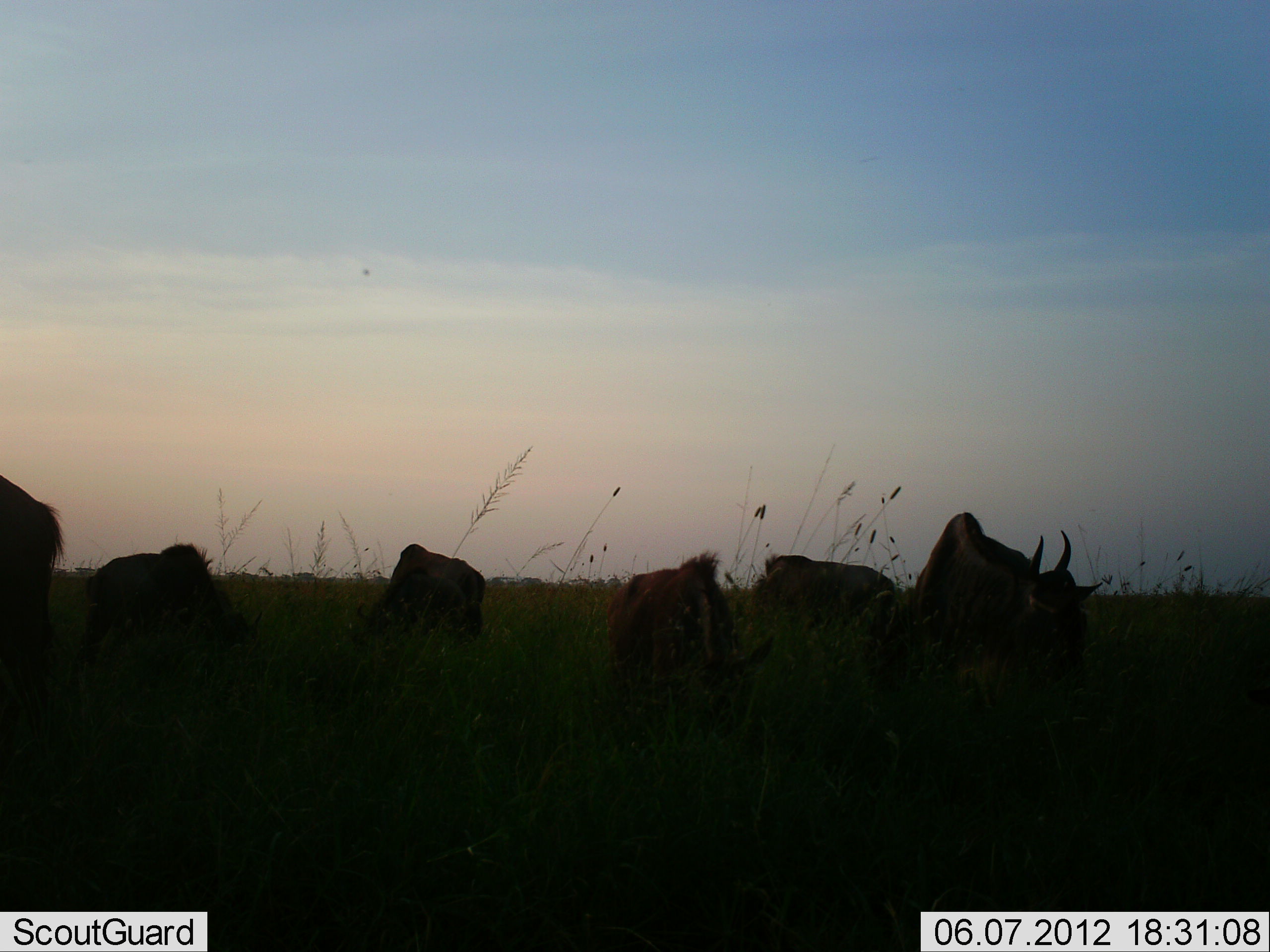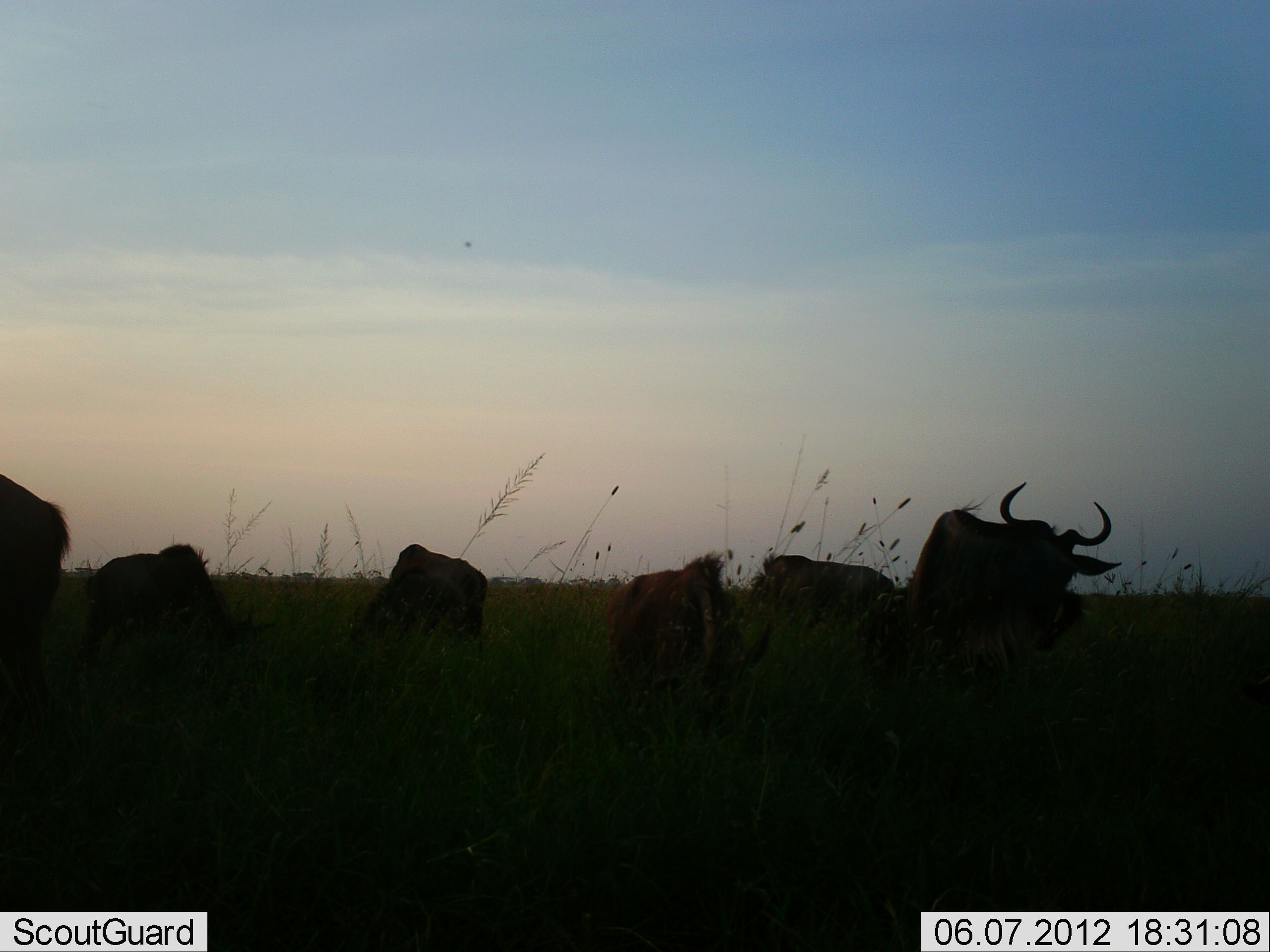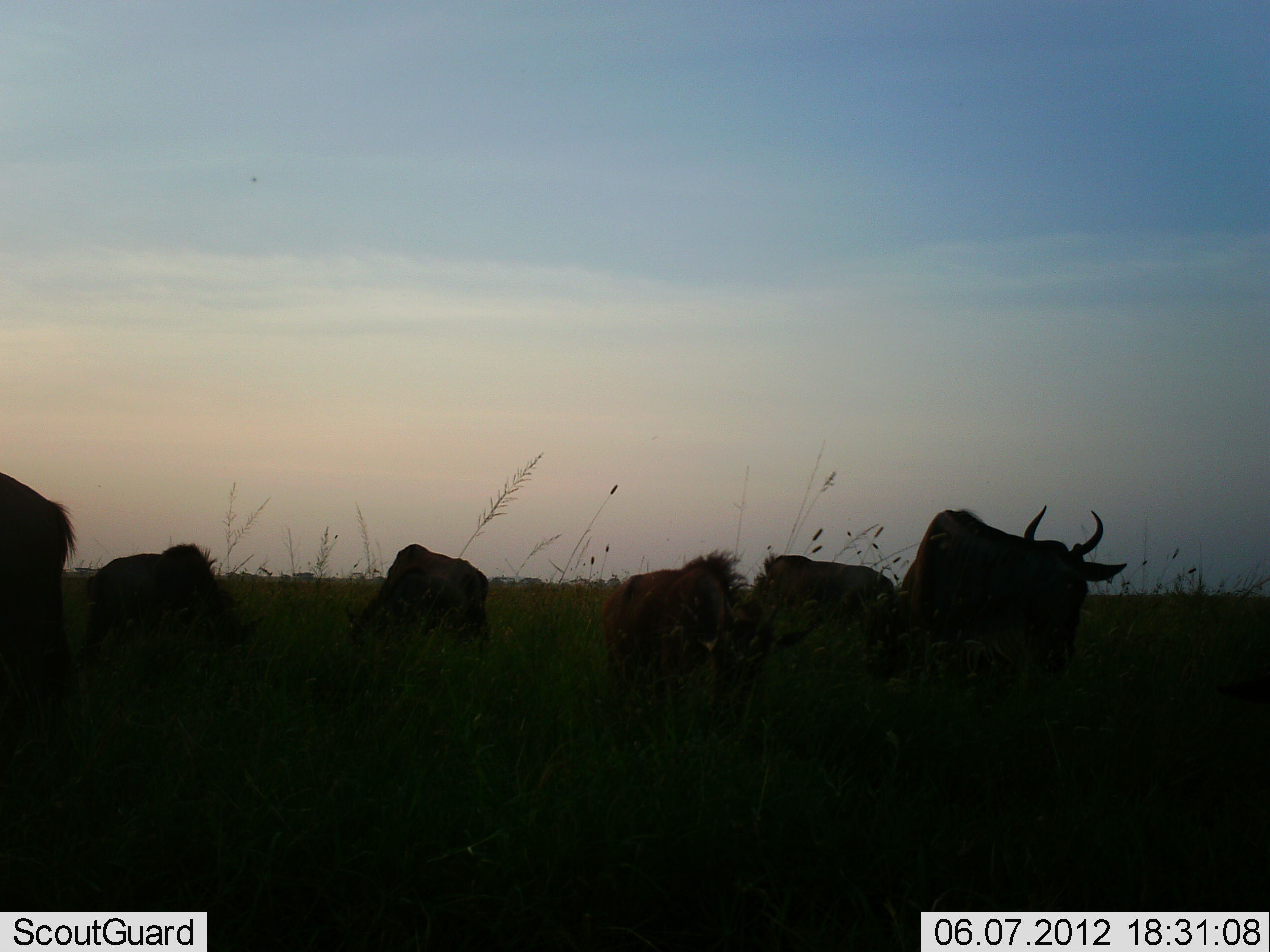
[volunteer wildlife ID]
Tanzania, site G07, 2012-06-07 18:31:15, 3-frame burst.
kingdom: Animalia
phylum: Chordata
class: Mammalia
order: Artiodactyla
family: Bovidae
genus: Connochaetes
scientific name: Connochaetes taurinus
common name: blue wildebeest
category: wildebeest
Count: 6.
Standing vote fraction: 30%.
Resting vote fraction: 10%.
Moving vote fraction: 20%.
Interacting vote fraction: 0%.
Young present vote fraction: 0%.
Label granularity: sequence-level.